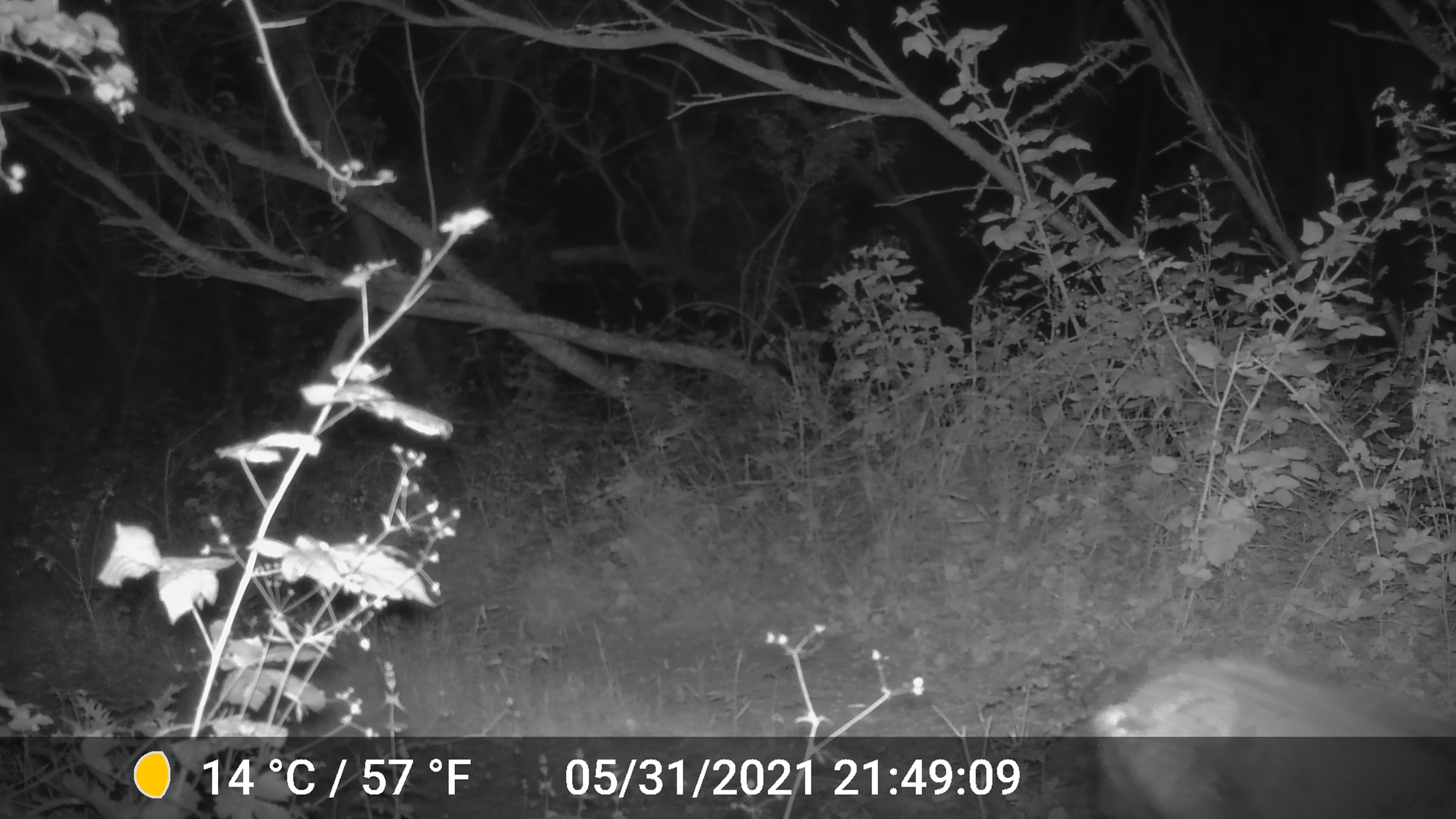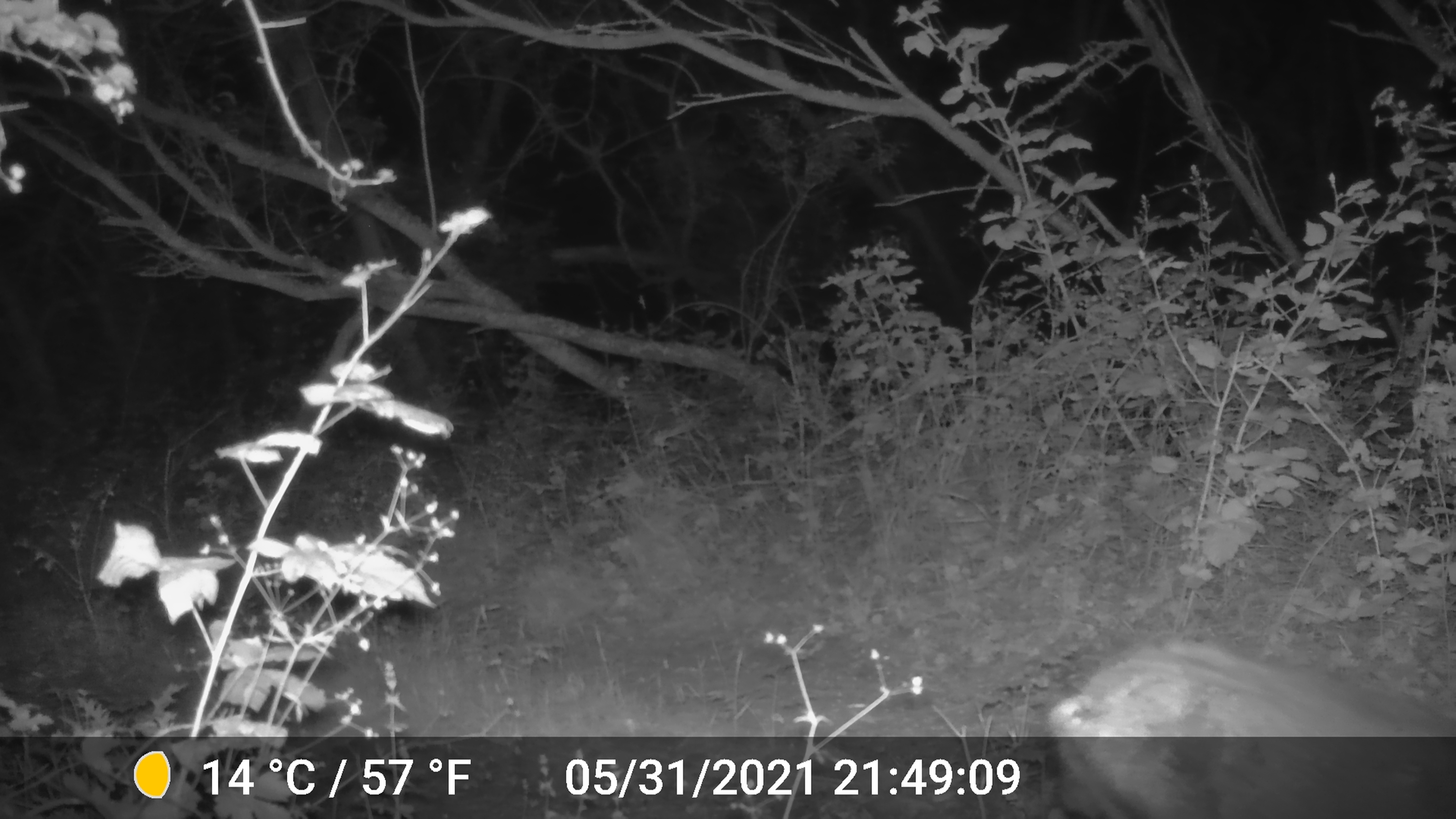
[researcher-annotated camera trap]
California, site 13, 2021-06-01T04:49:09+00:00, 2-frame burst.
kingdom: Animalia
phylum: Chordata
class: Mammalia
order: Artiodactyla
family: Cervidae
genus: Odocoileus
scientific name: Odocoileus hemionus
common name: mule deer